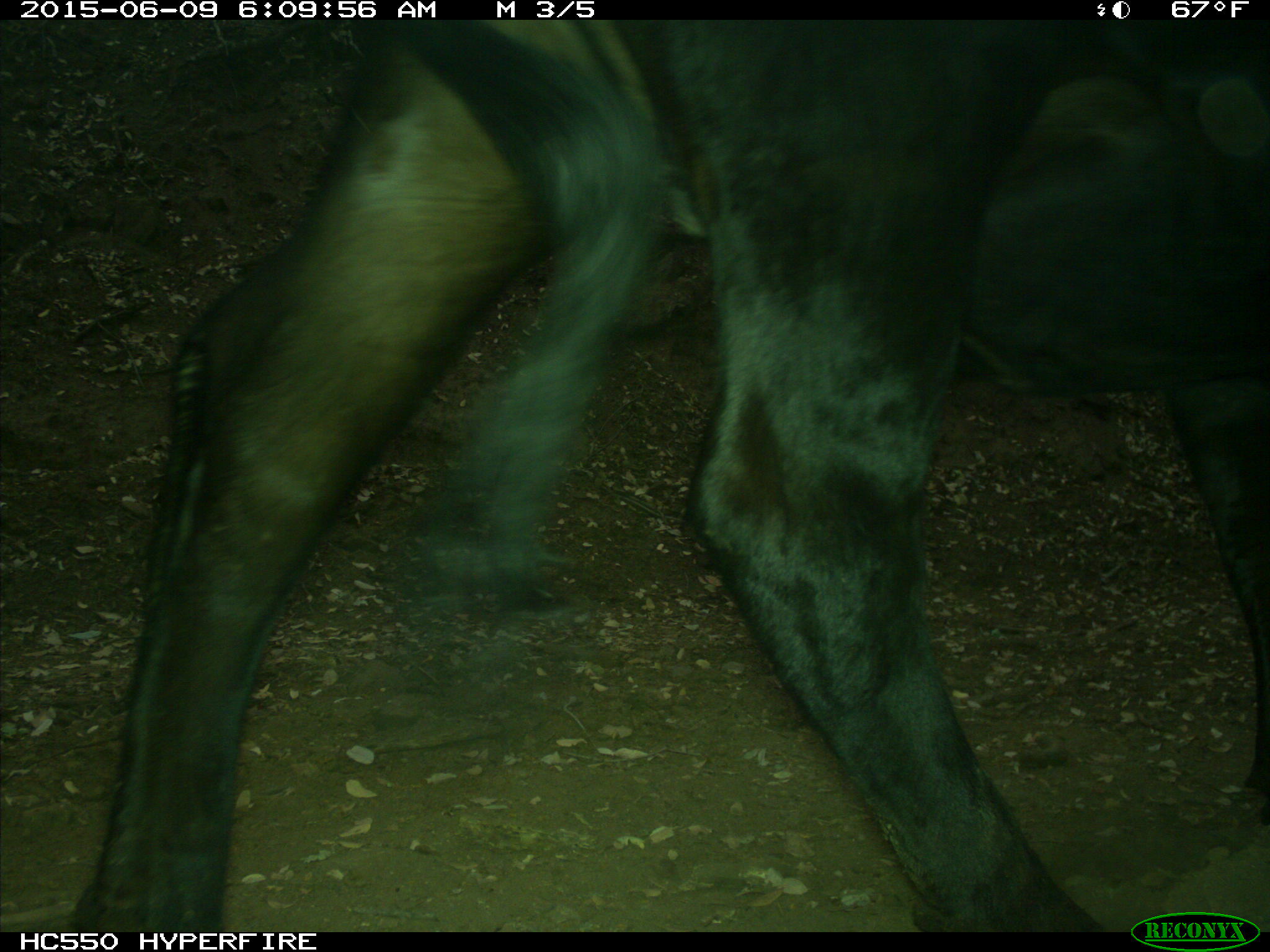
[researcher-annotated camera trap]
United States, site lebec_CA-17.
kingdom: Animalia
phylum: Chordata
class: Mammalia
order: Artiodactyla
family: Bovidae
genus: Bos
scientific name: Bos taurus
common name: domestic cow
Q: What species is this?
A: Bos taurus (domestic cow).